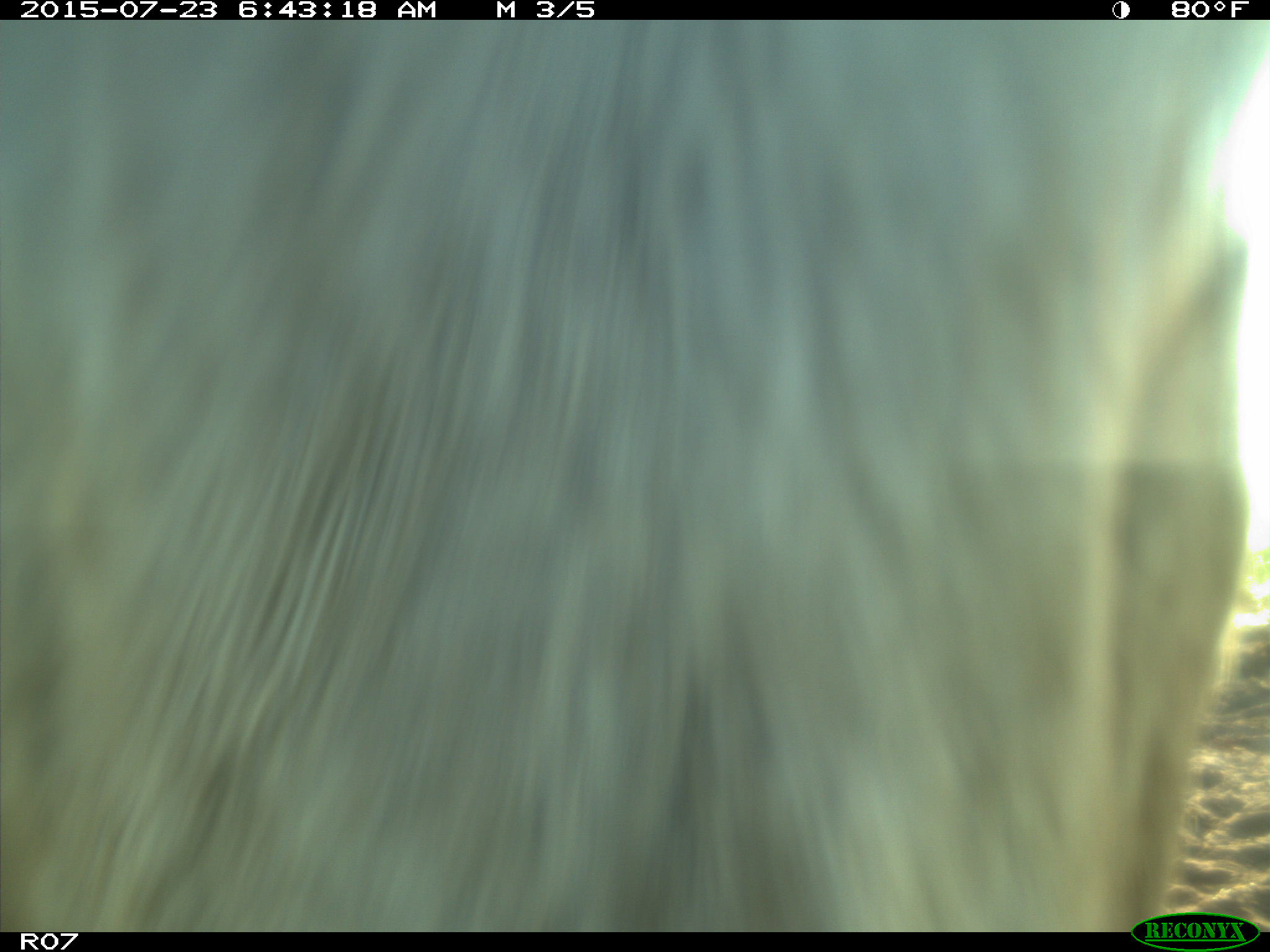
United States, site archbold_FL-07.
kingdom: Animalia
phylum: Chordata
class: Mammalia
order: Artiodactyla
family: Bovidae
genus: Bos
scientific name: Bos taurus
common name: domestic cow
Bos taurus (domestic cow).